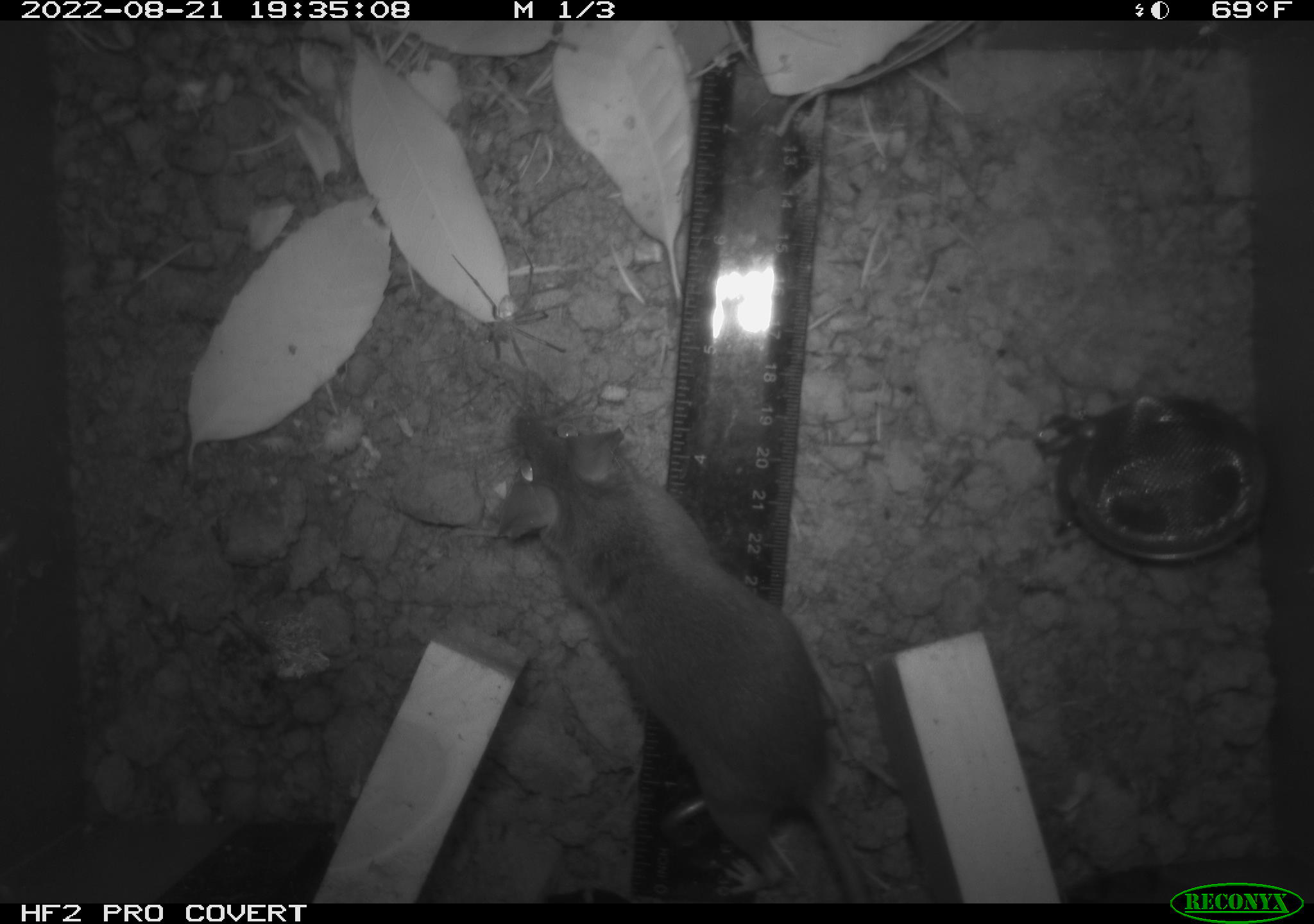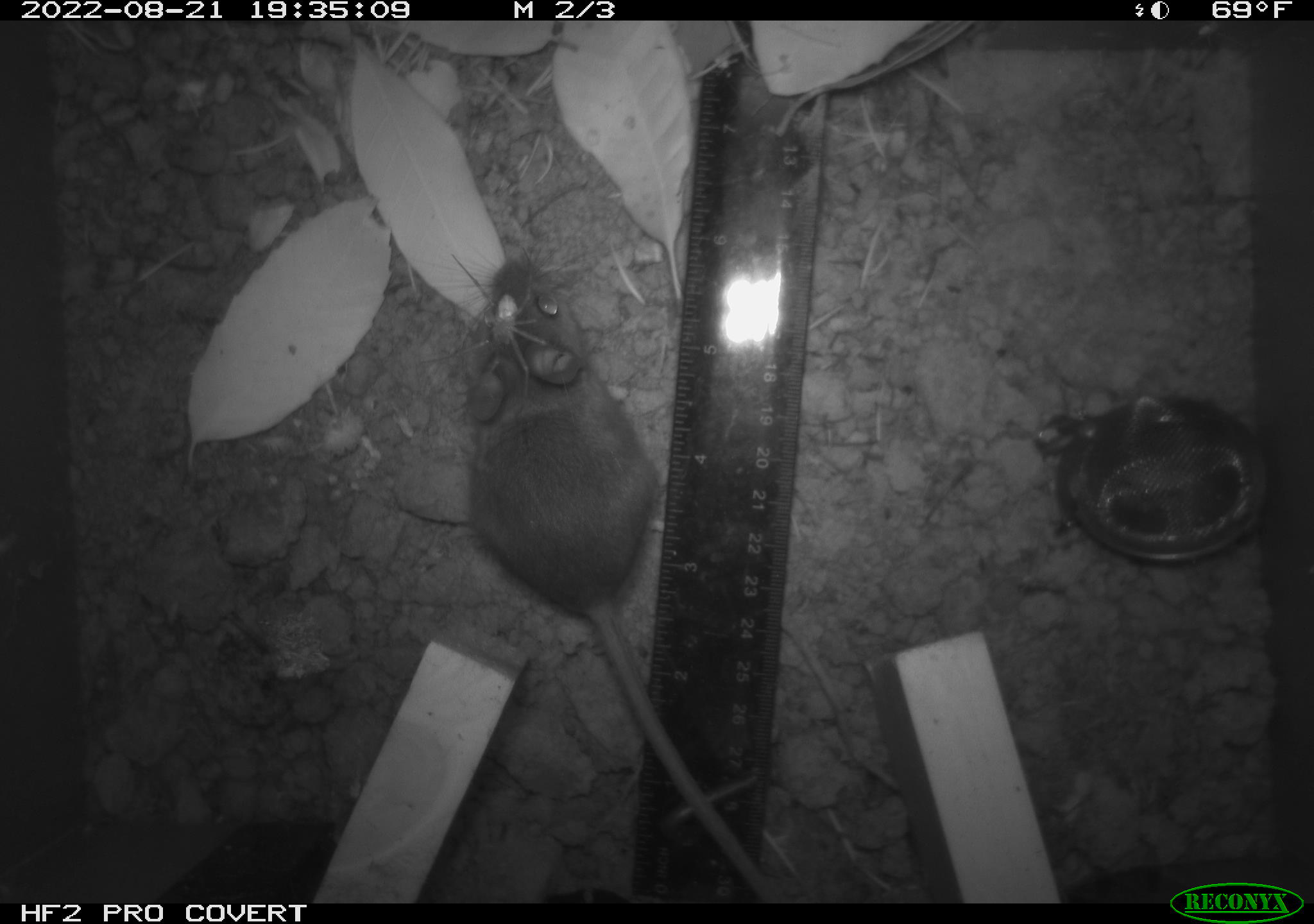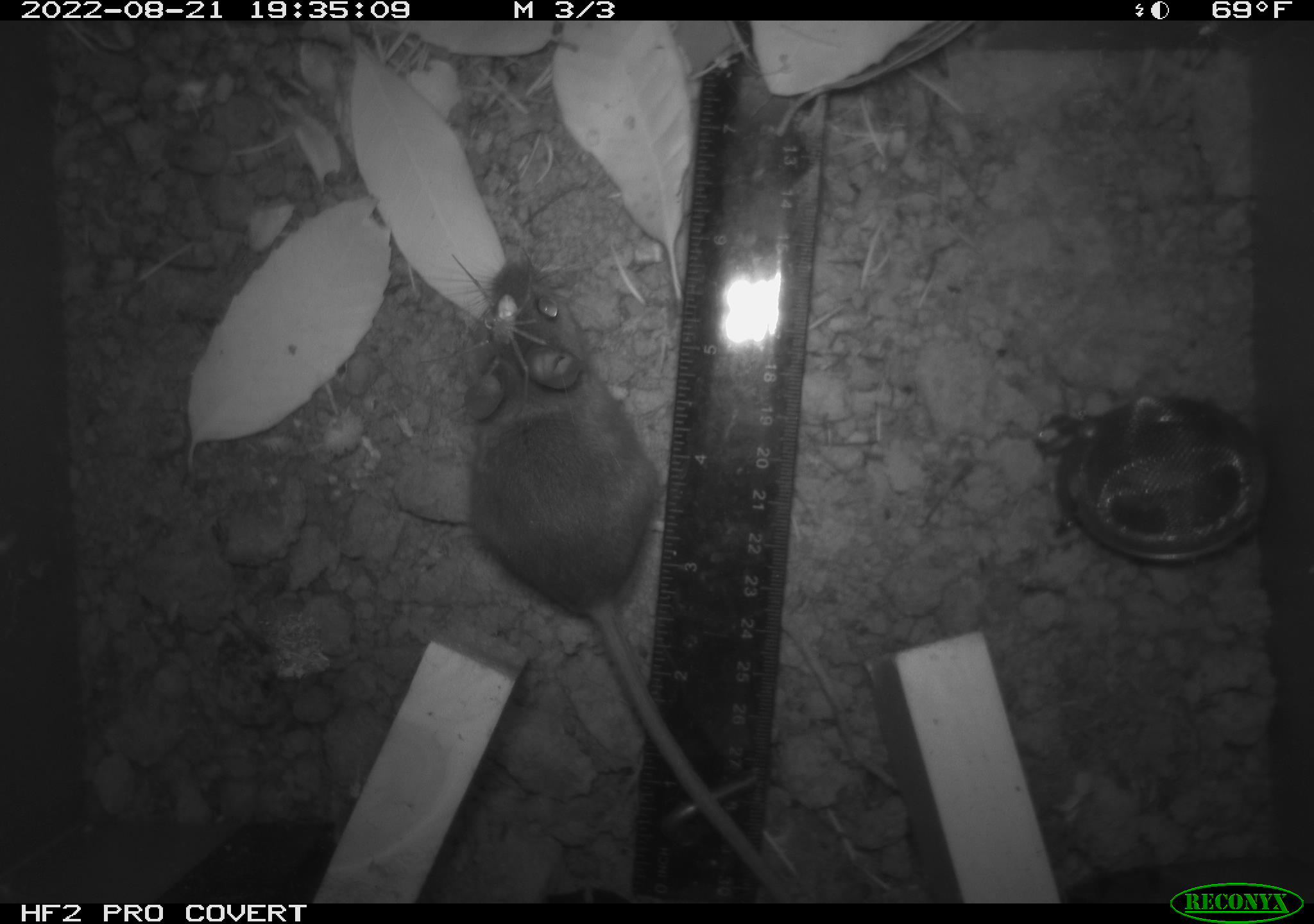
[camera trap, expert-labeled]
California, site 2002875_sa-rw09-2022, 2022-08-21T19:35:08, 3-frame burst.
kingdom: Animalia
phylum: Arthropoda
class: Arachnida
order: Araneae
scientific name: Araneae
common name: spider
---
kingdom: Animalia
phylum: Chordata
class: Mammalia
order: Rodentia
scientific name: Rodentia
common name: rodent